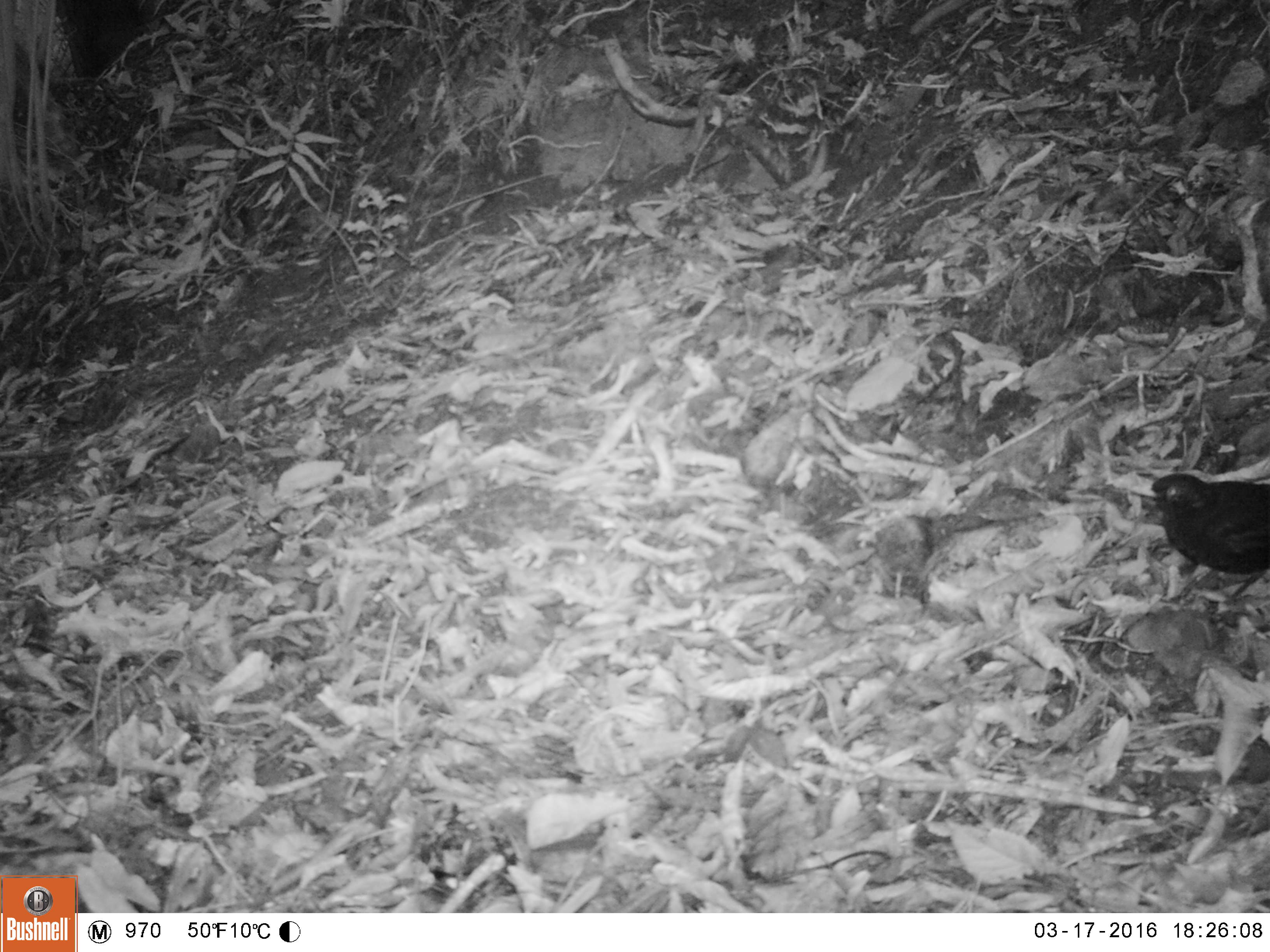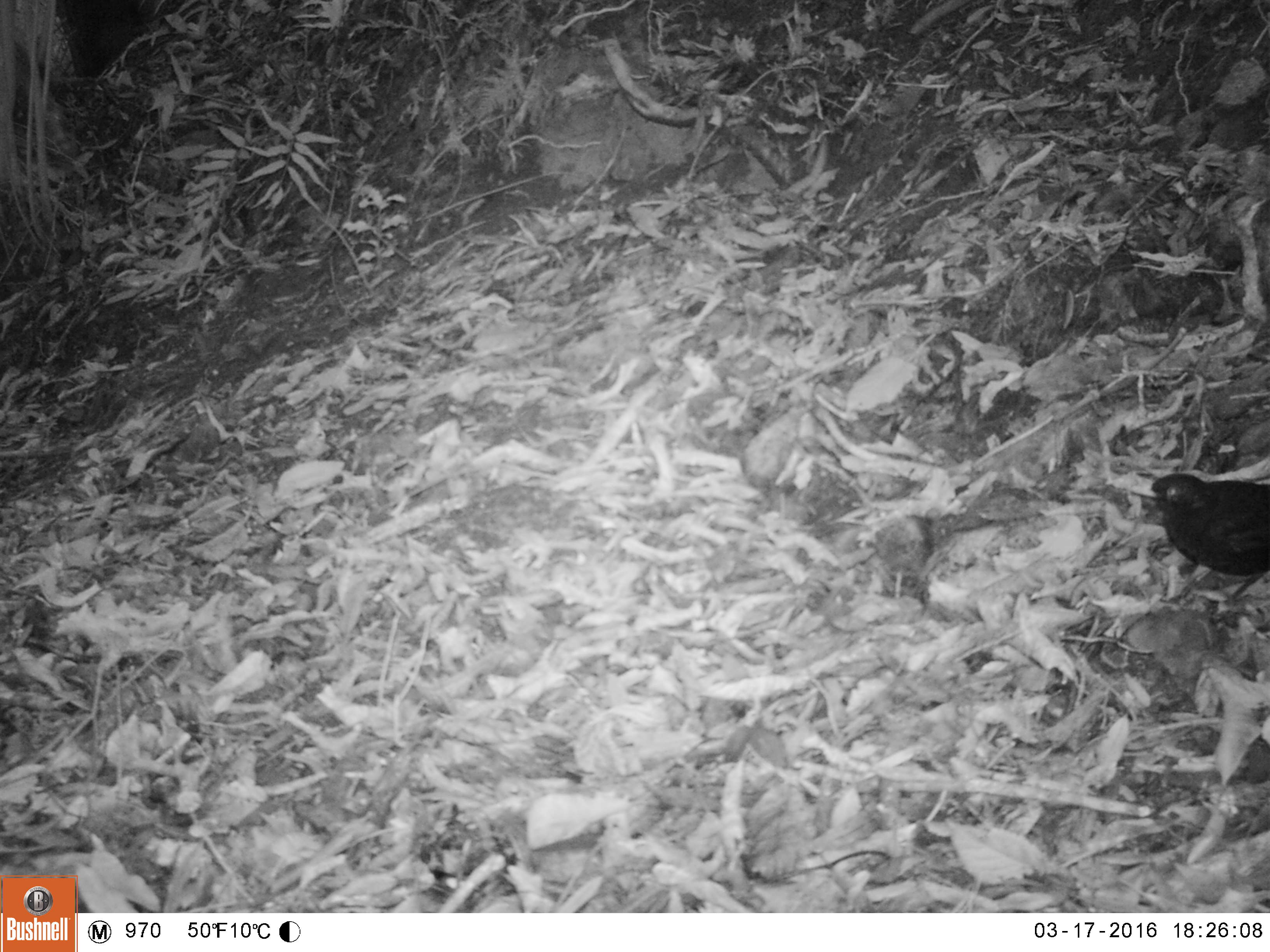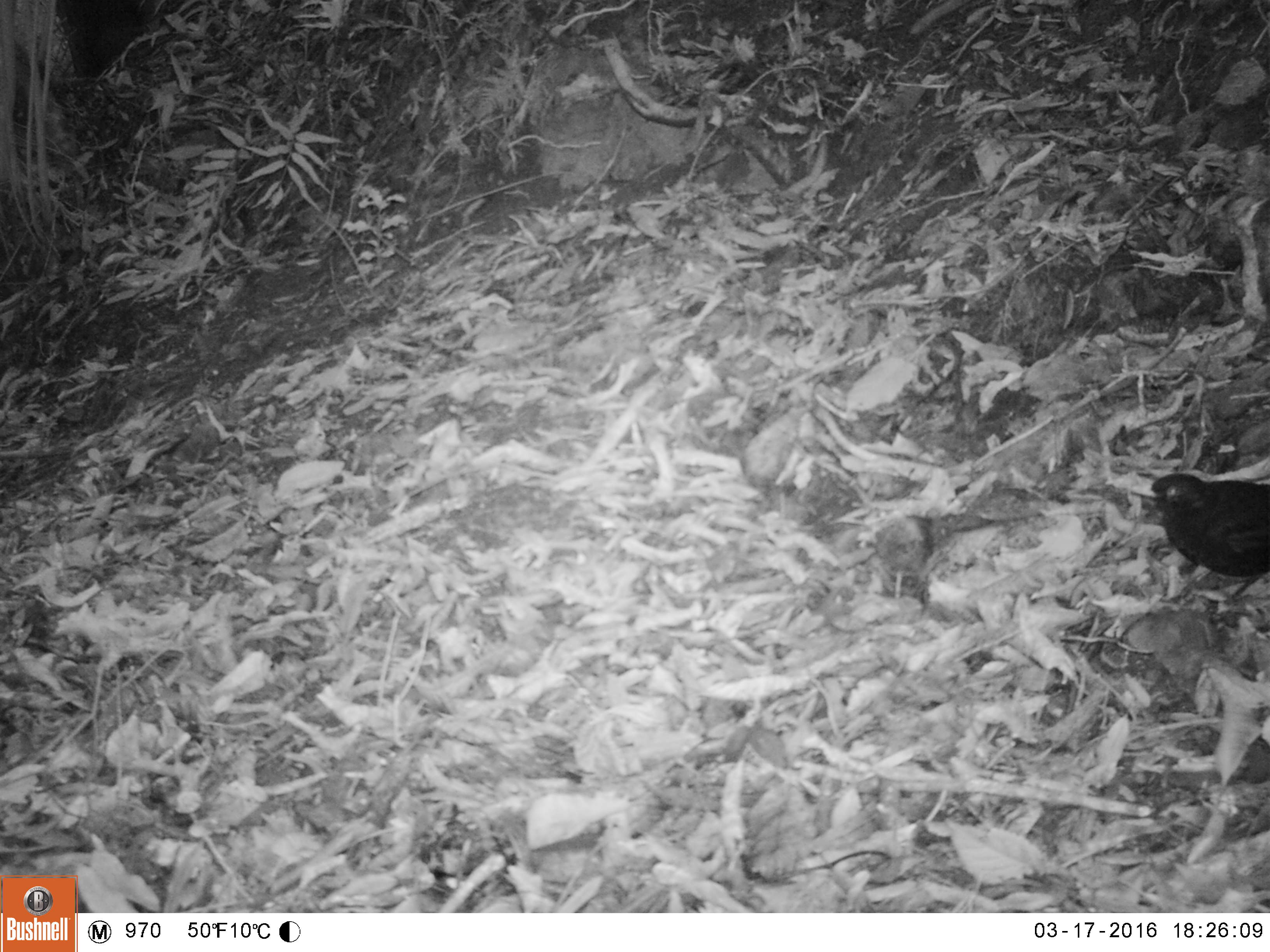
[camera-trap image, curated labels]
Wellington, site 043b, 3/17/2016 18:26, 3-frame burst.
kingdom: Animalia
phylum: Chordata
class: Aves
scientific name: Aves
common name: bird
Bird (Aves).